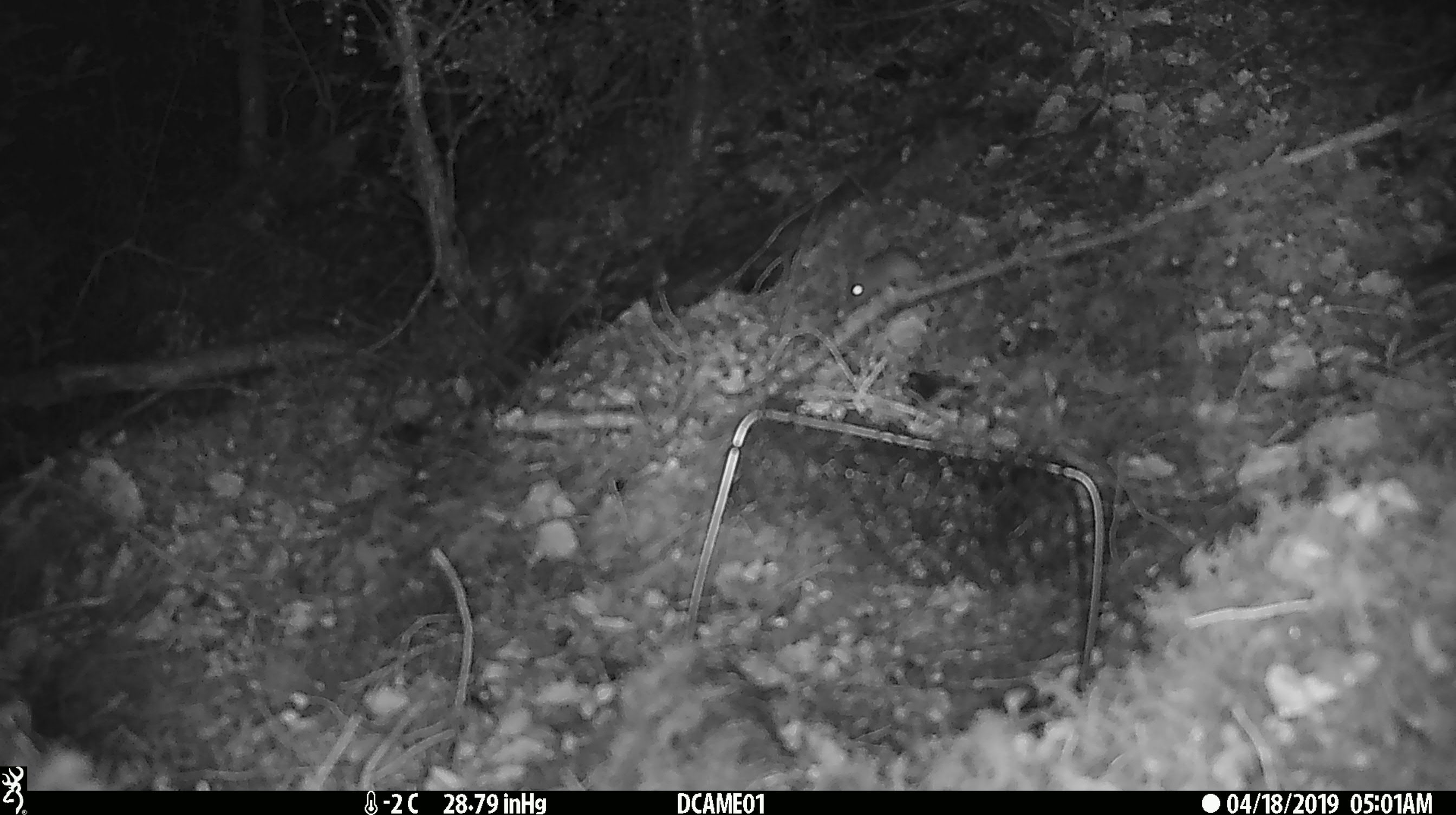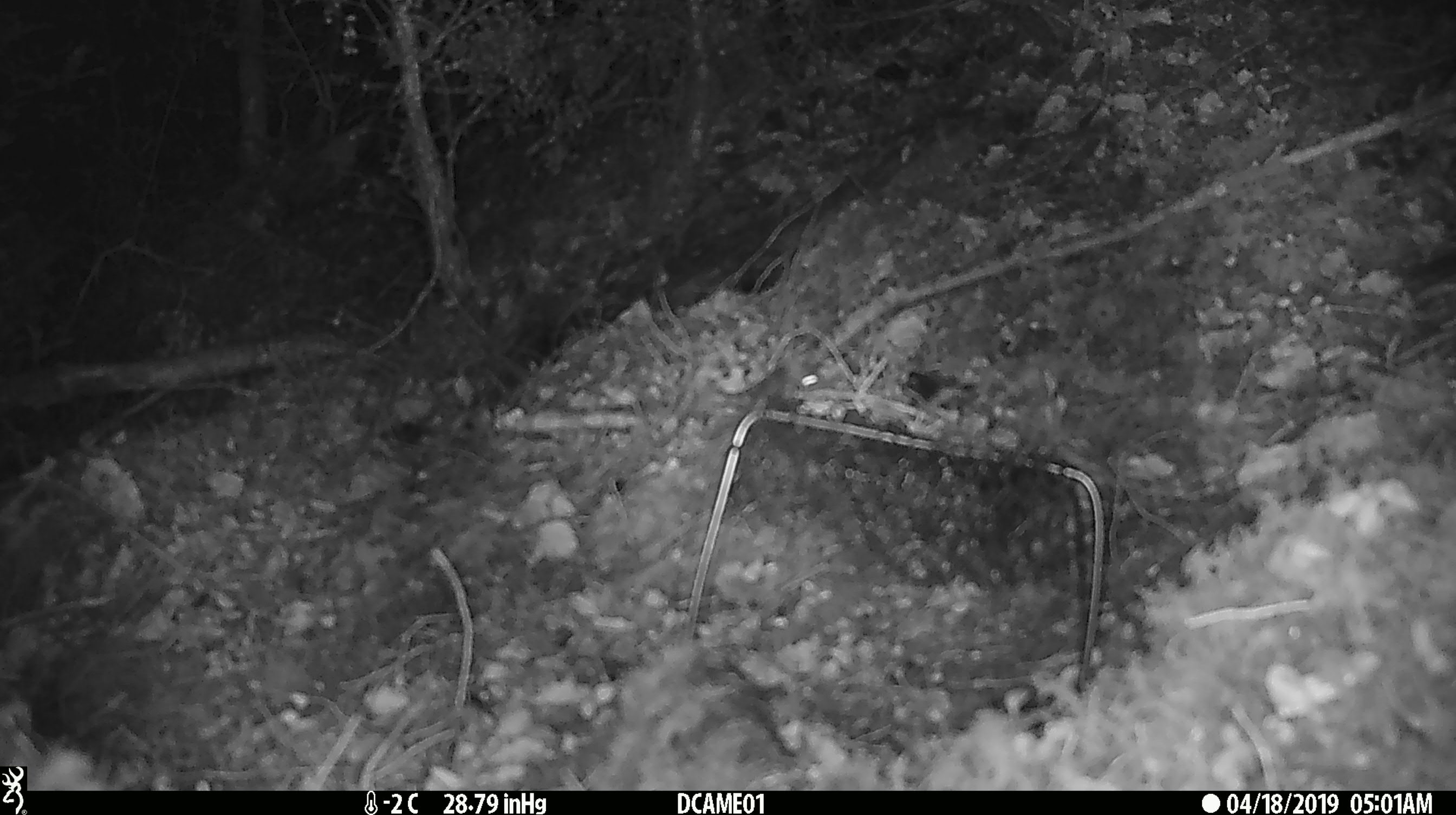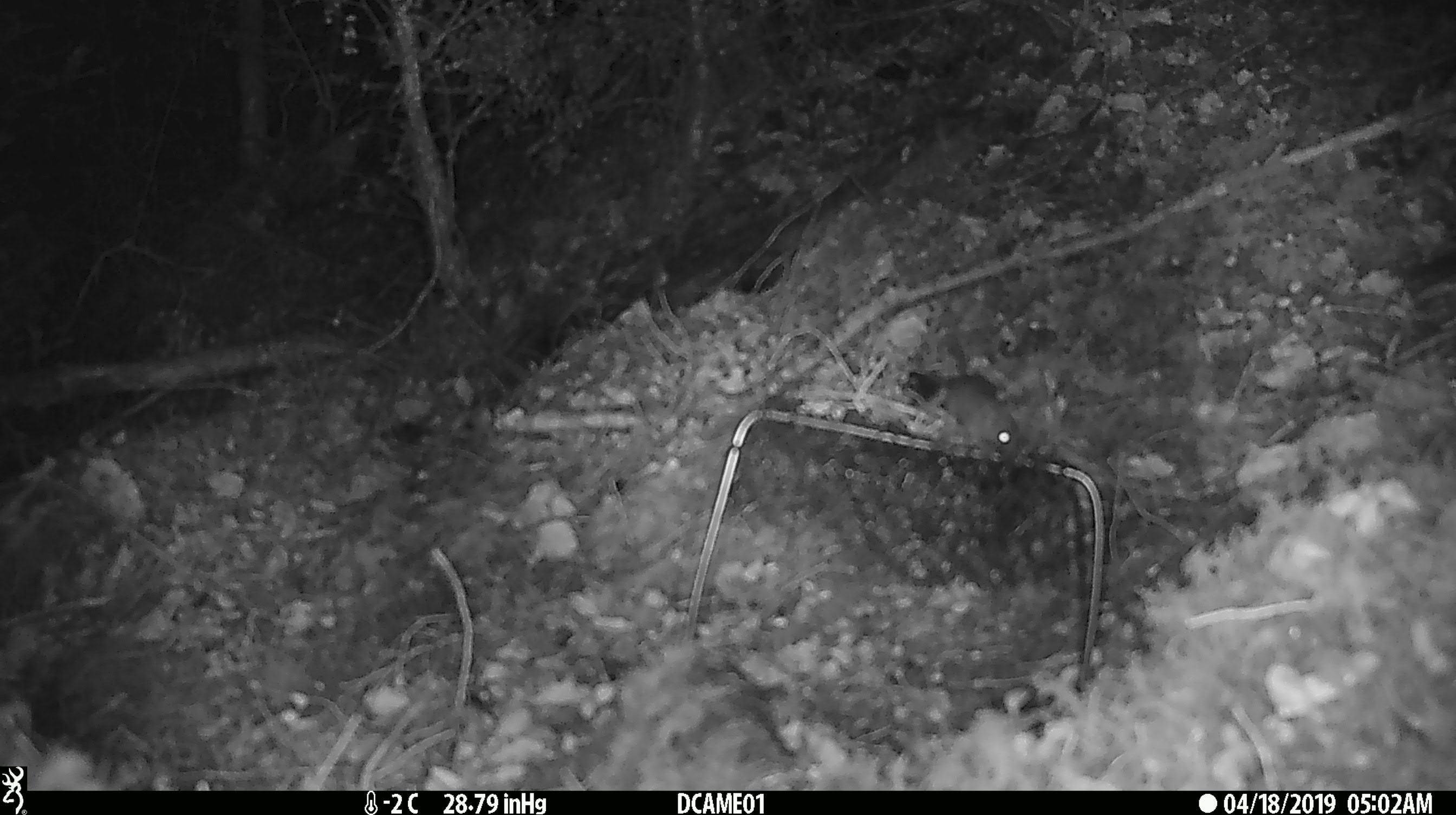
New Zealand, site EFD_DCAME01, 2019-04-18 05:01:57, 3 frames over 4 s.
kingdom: Animalia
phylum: Chordata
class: Mammalia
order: Rodentia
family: Muridae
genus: Mus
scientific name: Mus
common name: mouse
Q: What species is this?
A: Mouse (Mus).